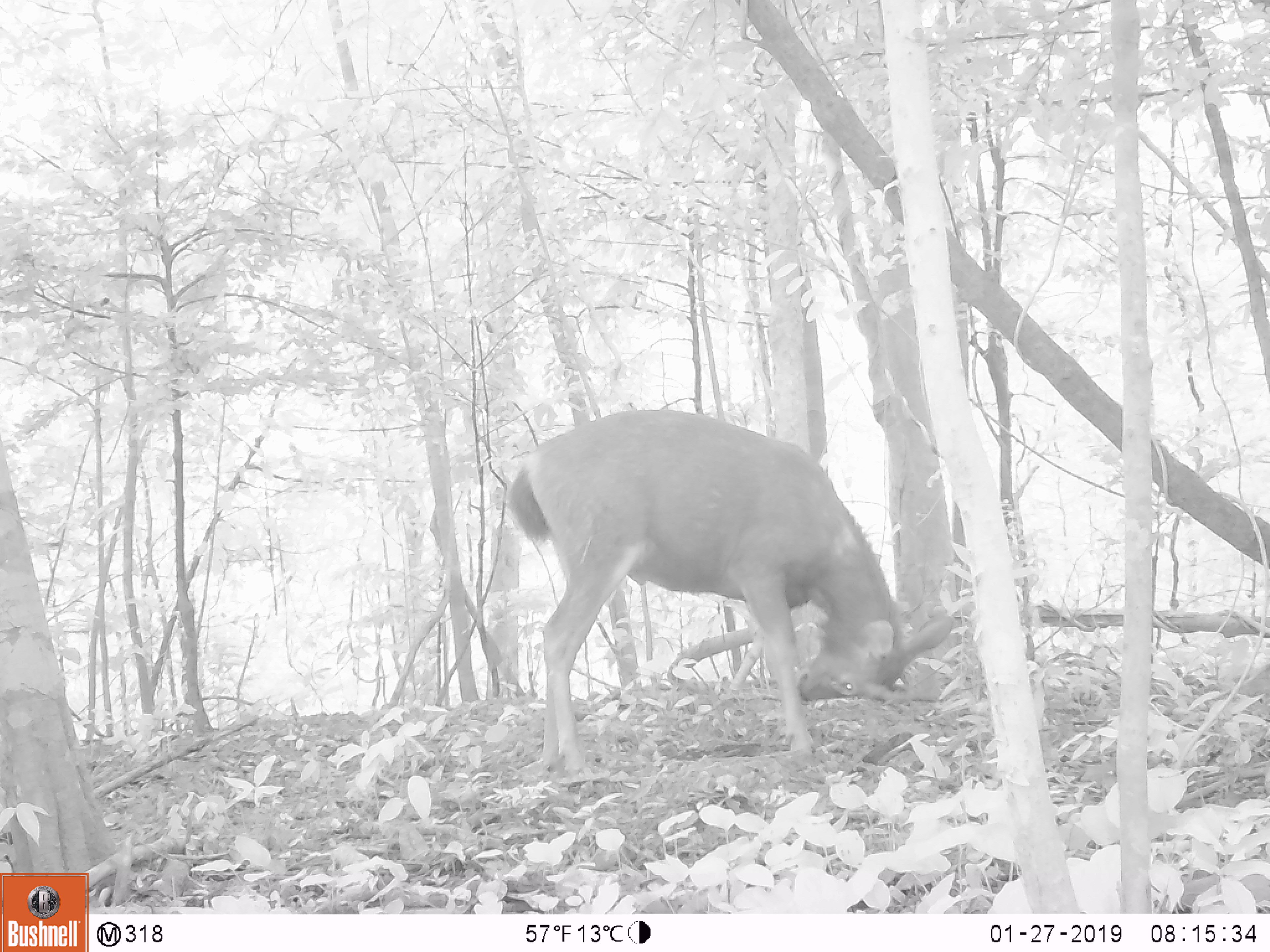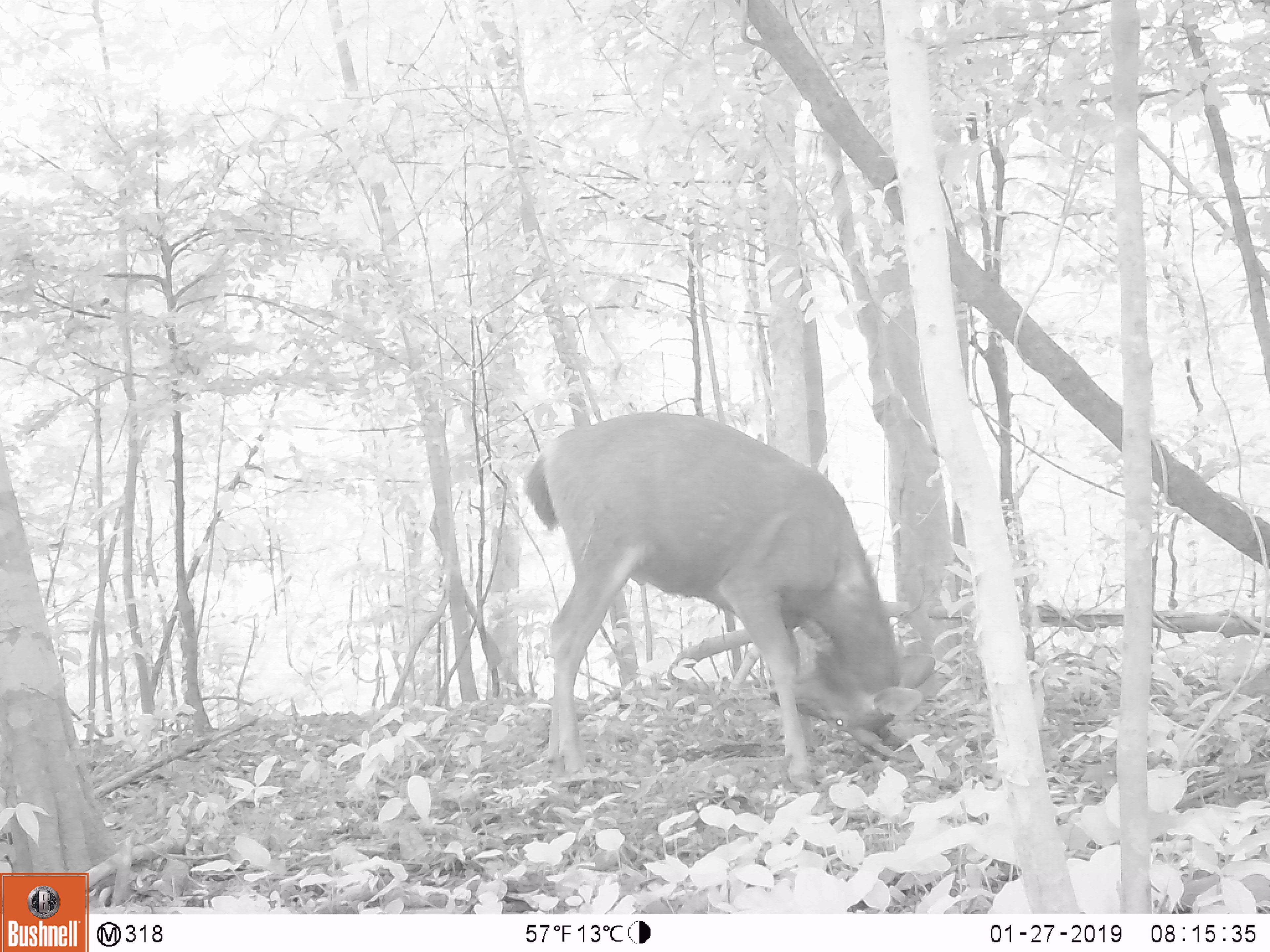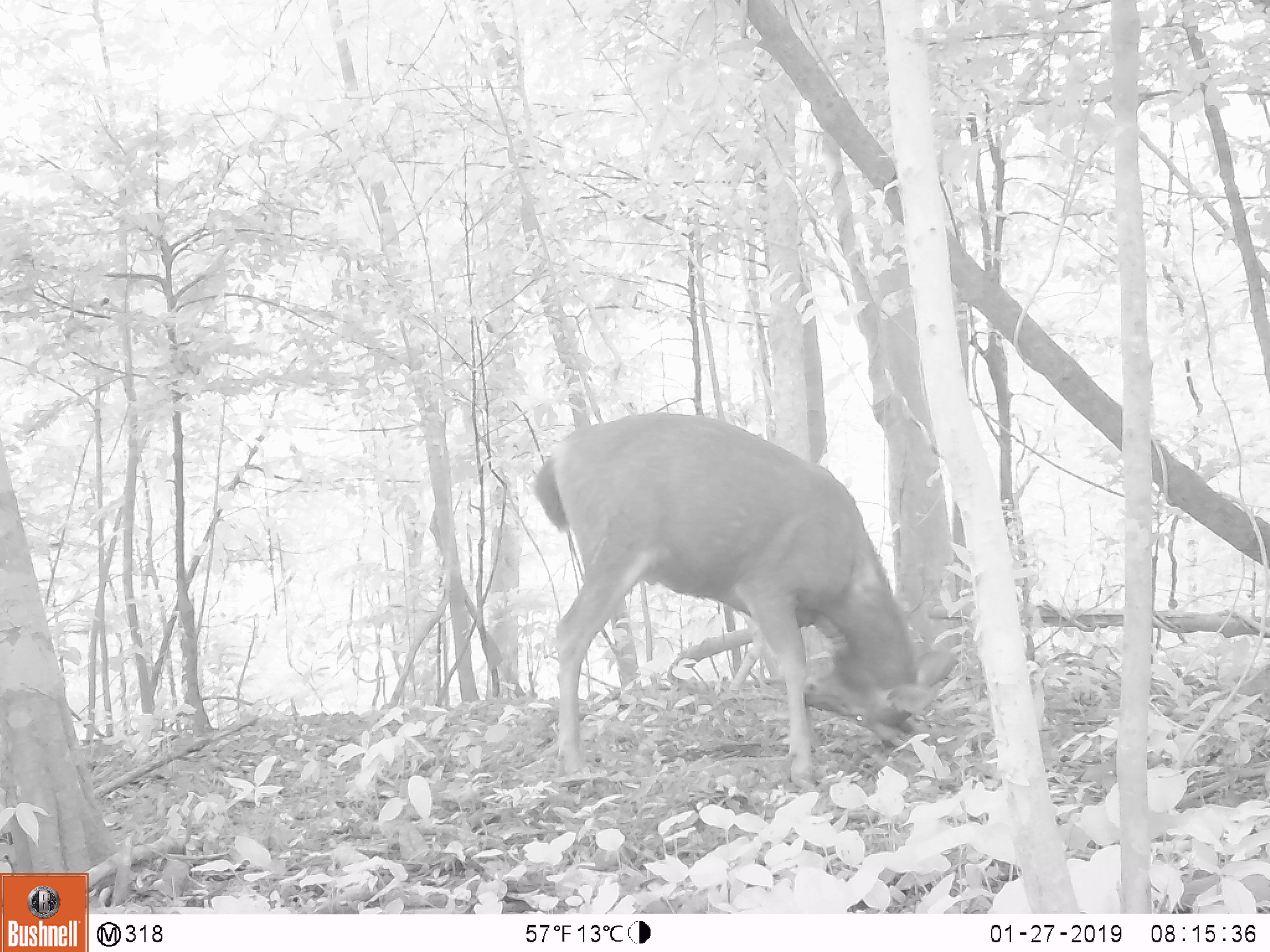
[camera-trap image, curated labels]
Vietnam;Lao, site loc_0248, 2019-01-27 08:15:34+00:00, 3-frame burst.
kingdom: Animalia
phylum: Chordata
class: Mammalia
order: Artiodactyla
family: Cervidae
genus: Rusa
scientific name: Rusa unicolor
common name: sambar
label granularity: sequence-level